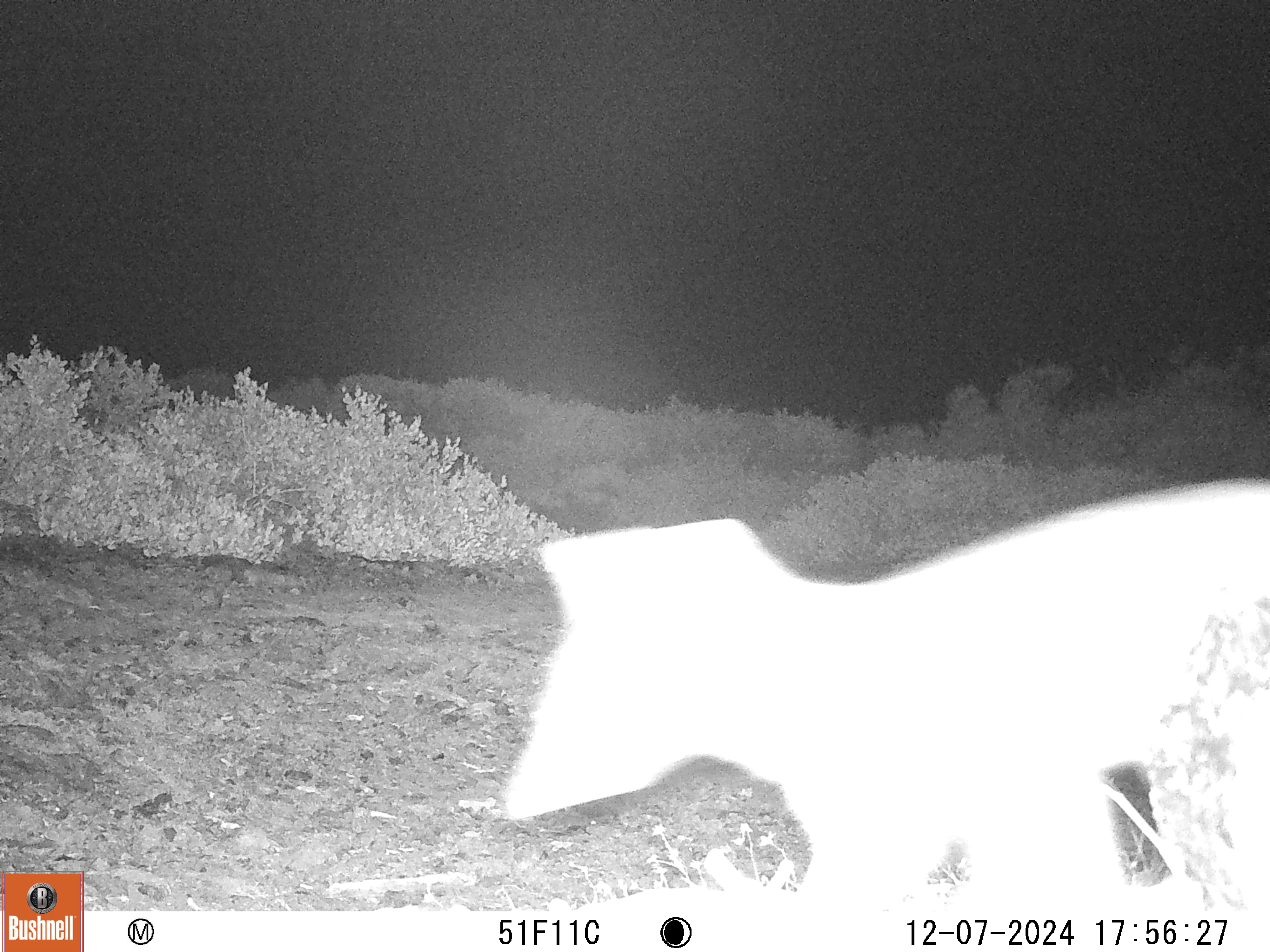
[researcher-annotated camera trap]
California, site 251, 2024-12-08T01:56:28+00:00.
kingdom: Animalia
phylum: Chordata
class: Mammalia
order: Carnivora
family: Canidae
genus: Urocyon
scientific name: Urocyon cinereoargenteus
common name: gray fox